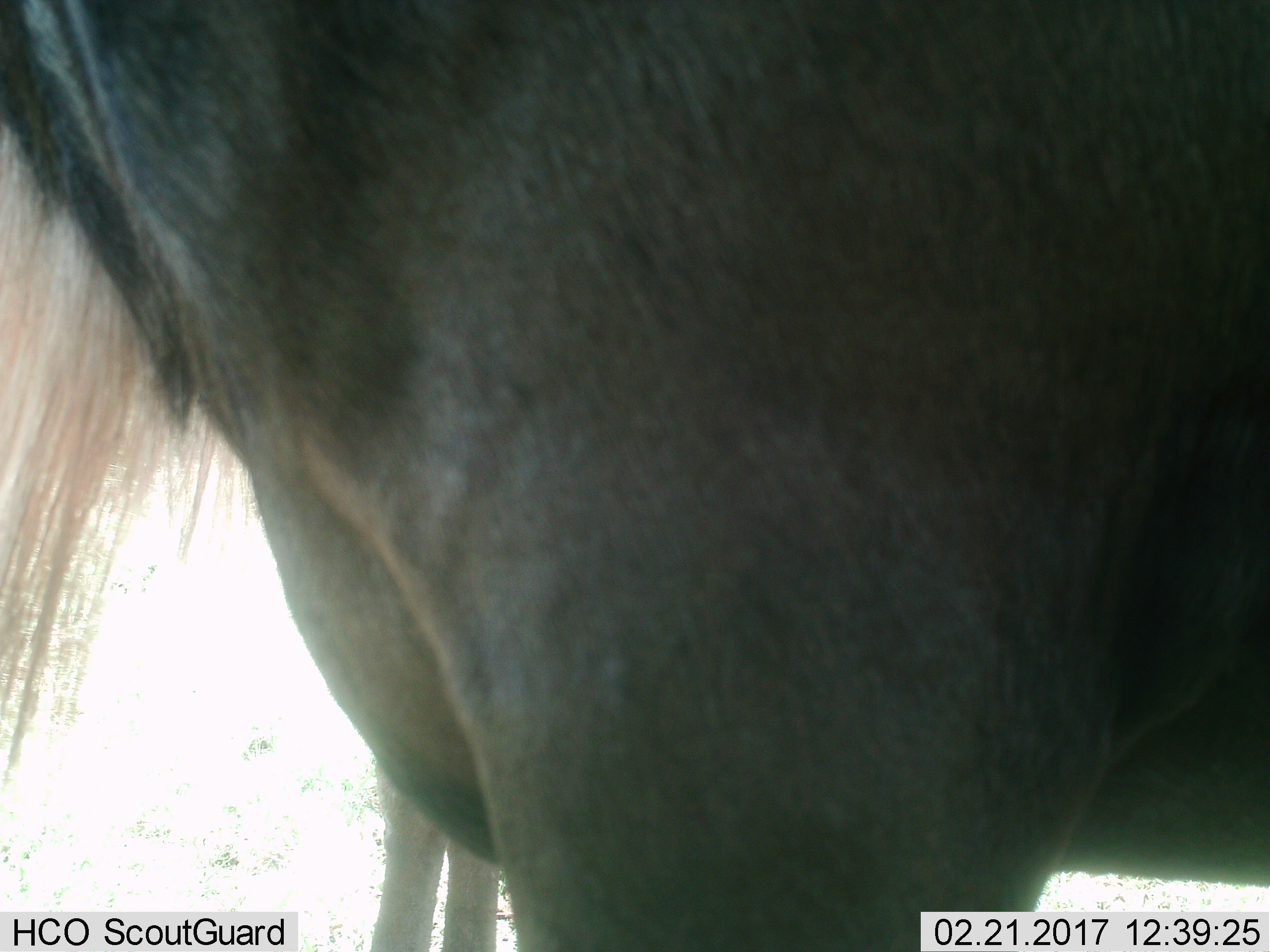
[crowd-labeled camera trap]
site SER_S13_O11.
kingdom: Animalia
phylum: Chordata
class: Mammalia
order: Artiodactyla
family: Bovidae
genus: Connochaetes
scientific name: Connochaetes taurinus taurinus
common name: blue wildebeest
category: wildebeestblue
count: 1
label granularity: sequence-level